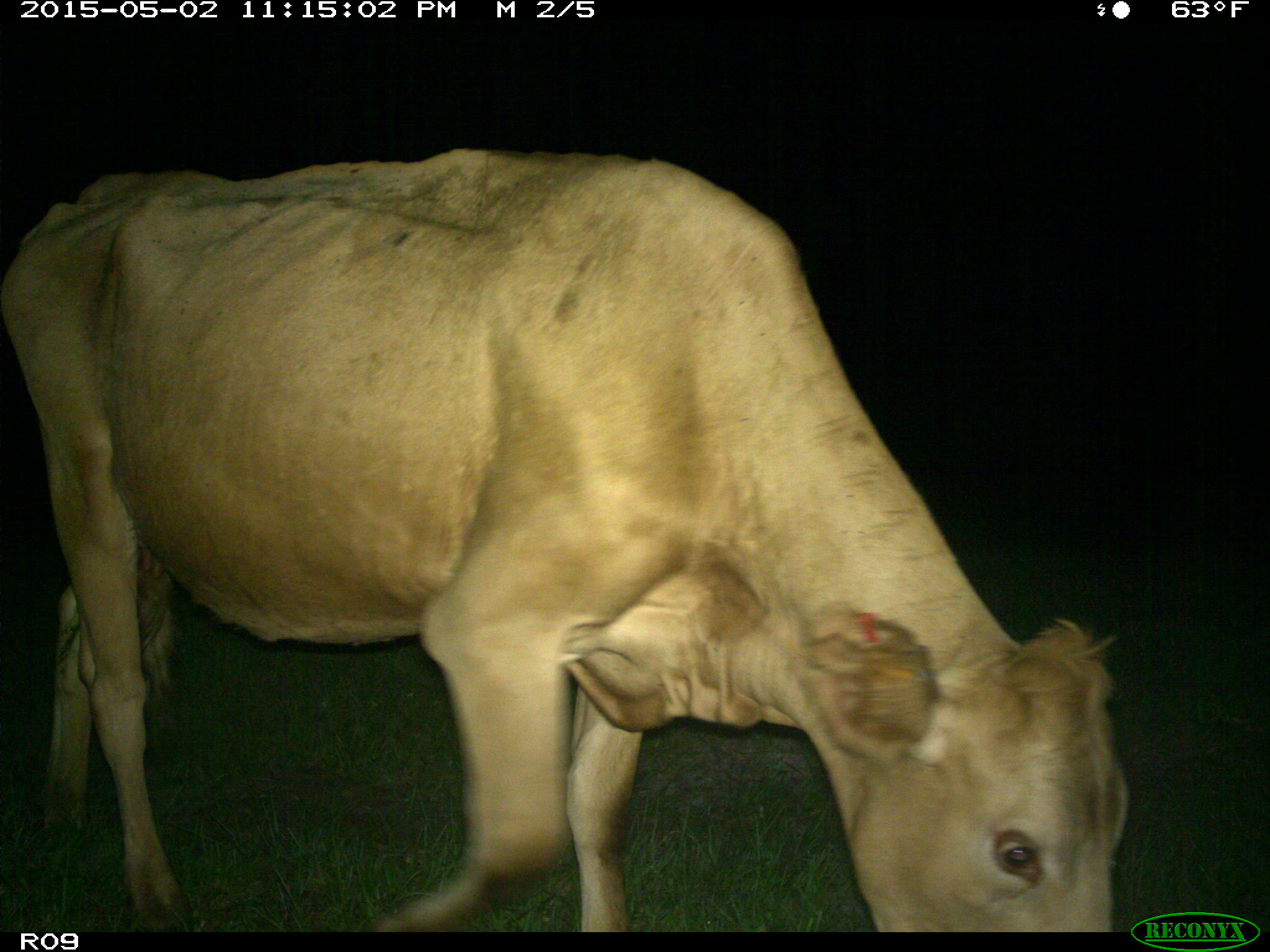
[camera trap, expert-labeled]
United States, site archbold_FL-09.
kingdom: Animalia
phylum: Chordata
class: Mammalia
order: Artiodactyla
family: Bovidae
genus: Bos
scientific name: Bos taurus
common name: domestic cow